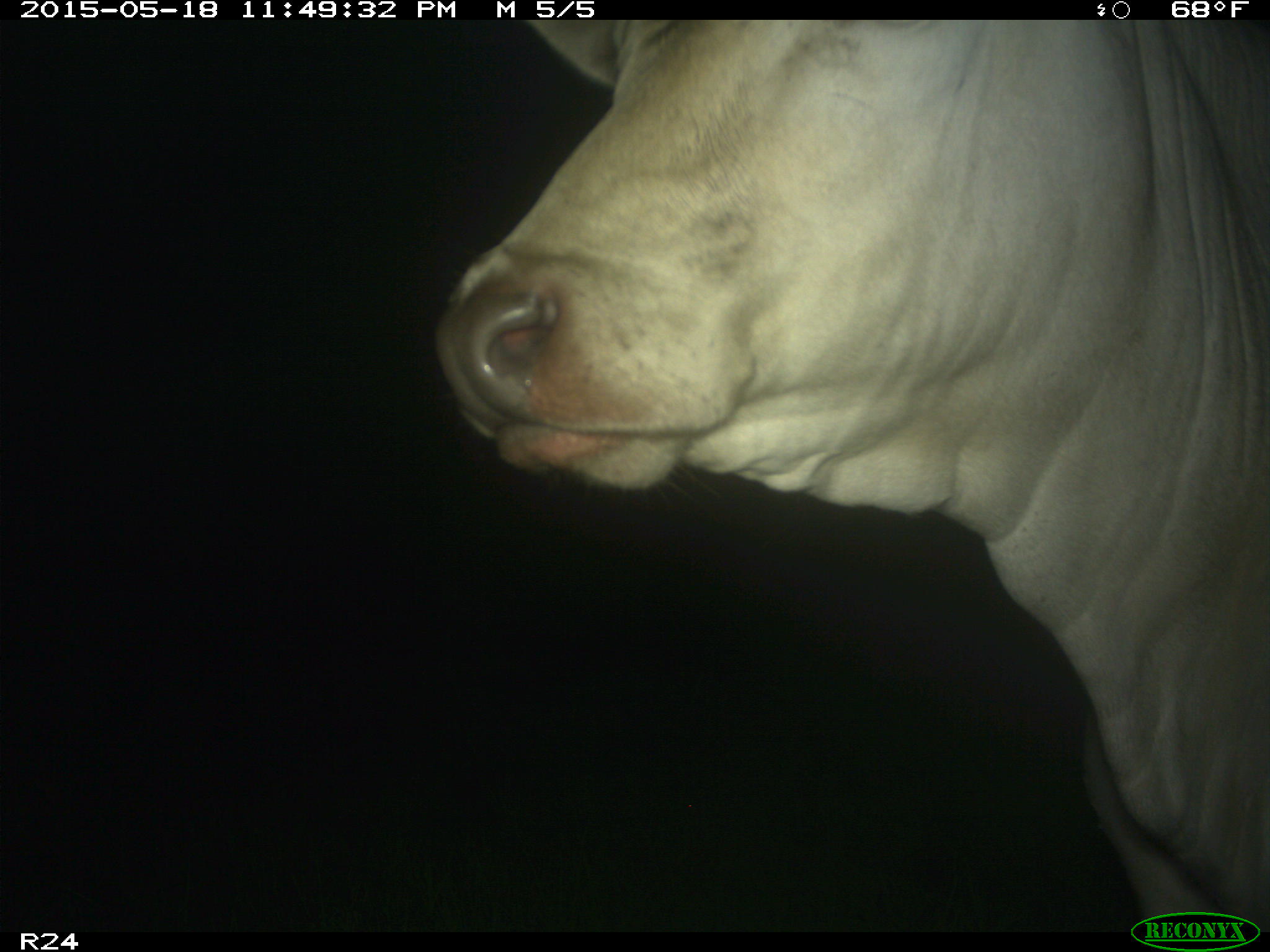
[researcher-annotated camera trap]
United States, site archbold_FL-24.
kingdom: Animalia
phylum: Chordata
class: Mammalia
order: Artiodactyla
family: Bovidae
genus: Bos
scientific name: Bos taurus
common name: domestic cow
Bos taurus (domestic cow).